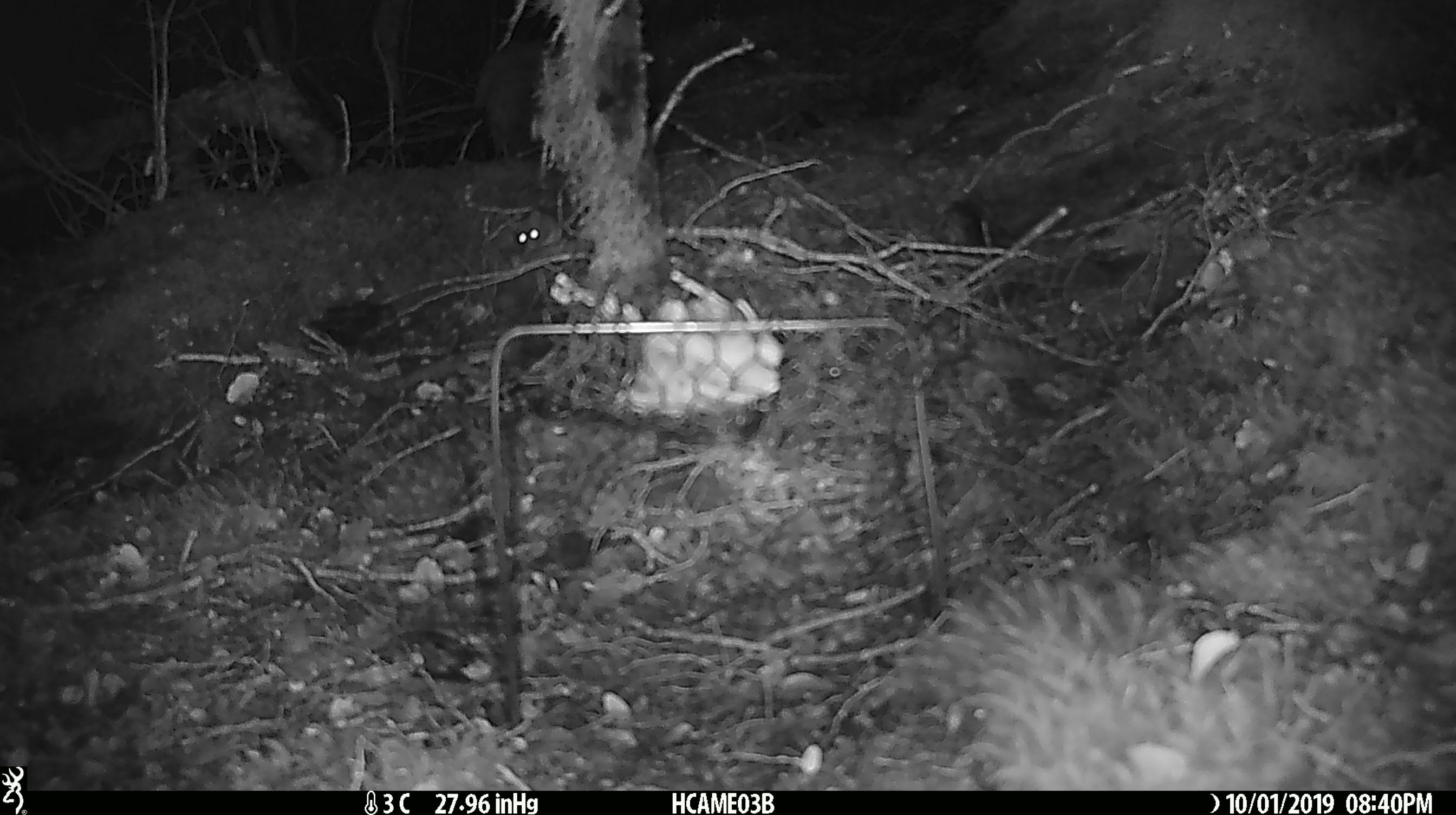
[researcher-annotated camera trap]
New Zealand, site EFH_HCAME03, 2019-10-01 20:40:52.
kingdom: Animalia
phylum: Chordata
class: Mammalia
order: Rodentia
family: Muridae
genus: Mus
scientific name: Mus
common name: mouse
Mouse (Mus).